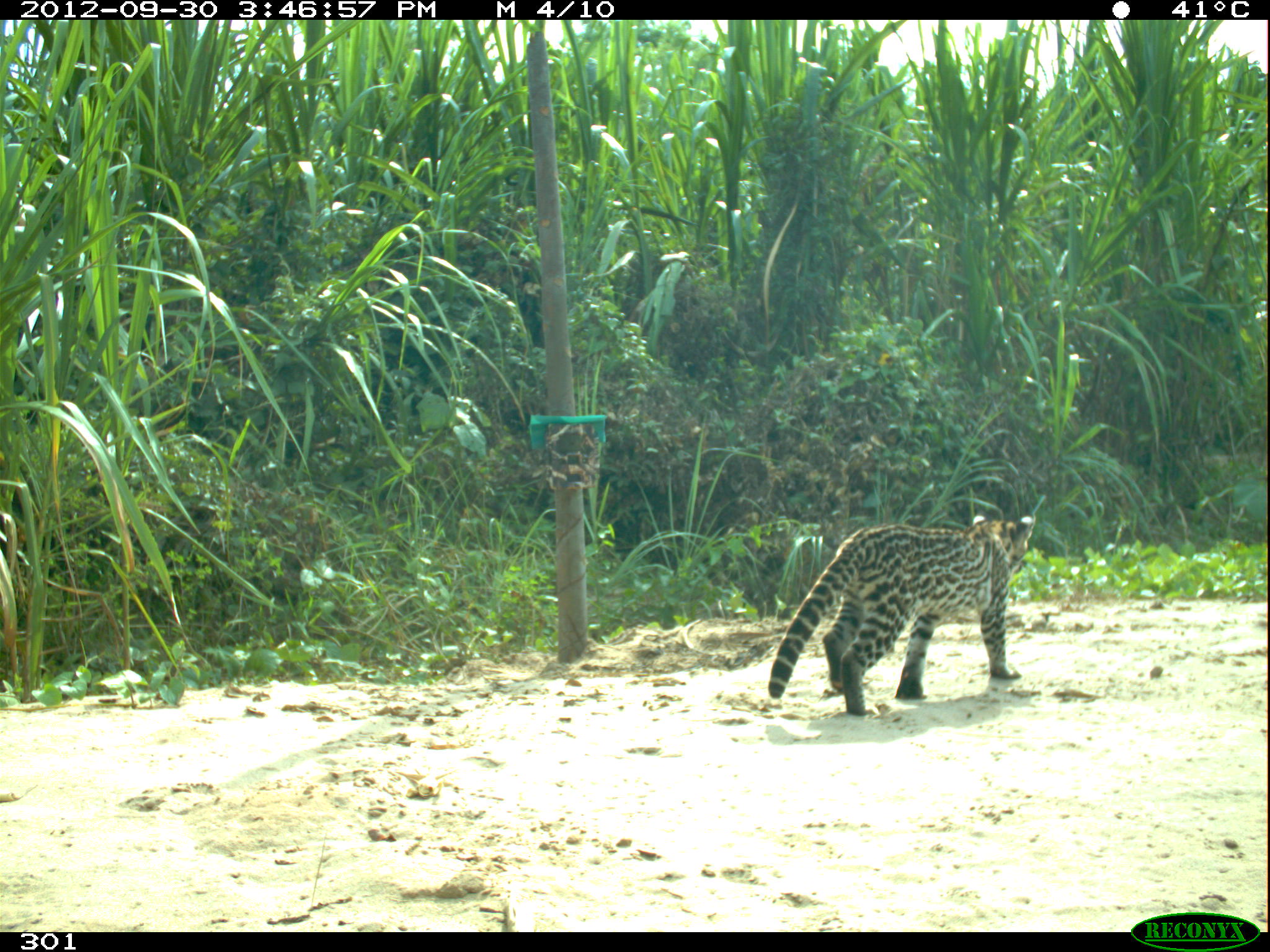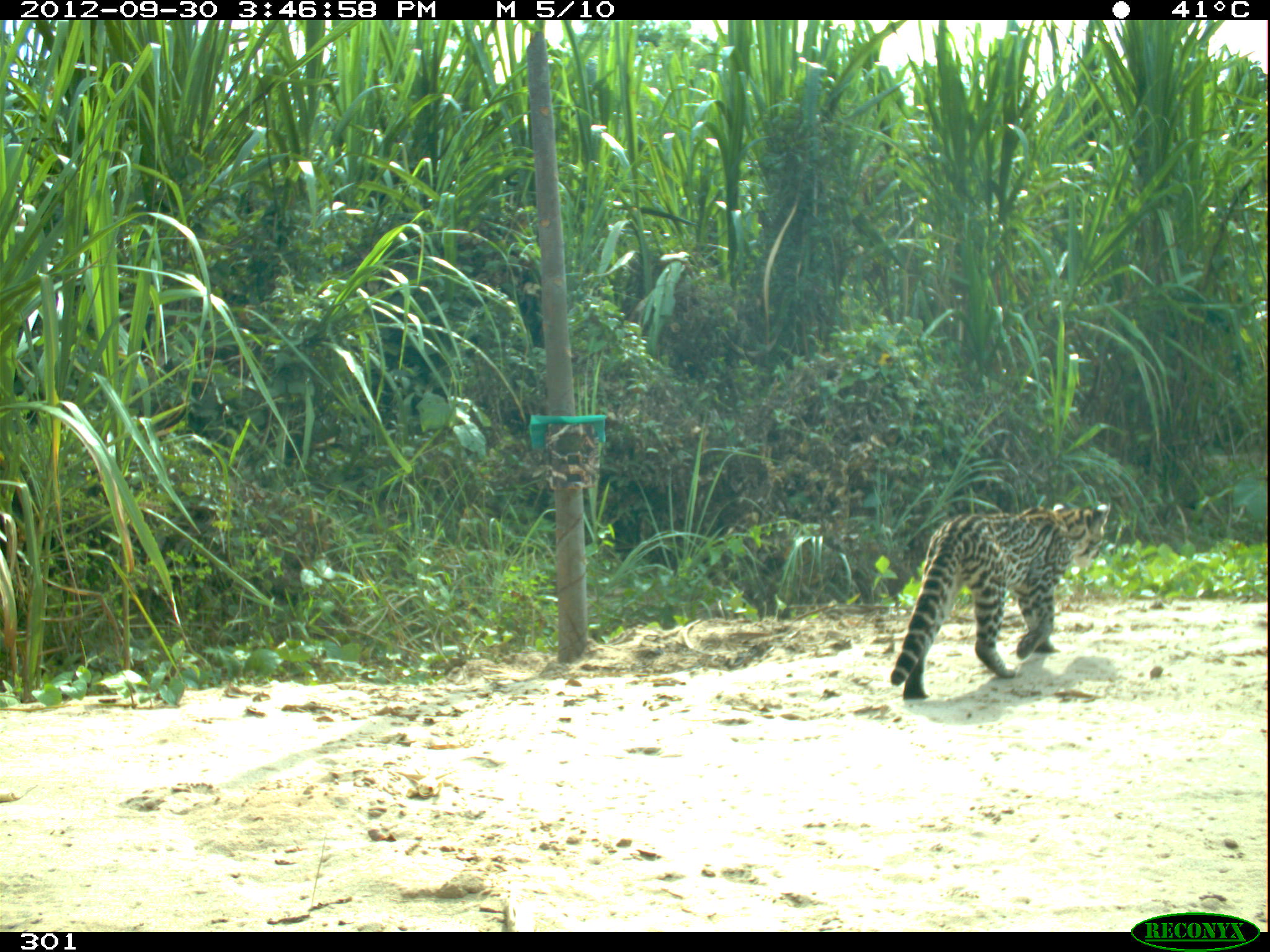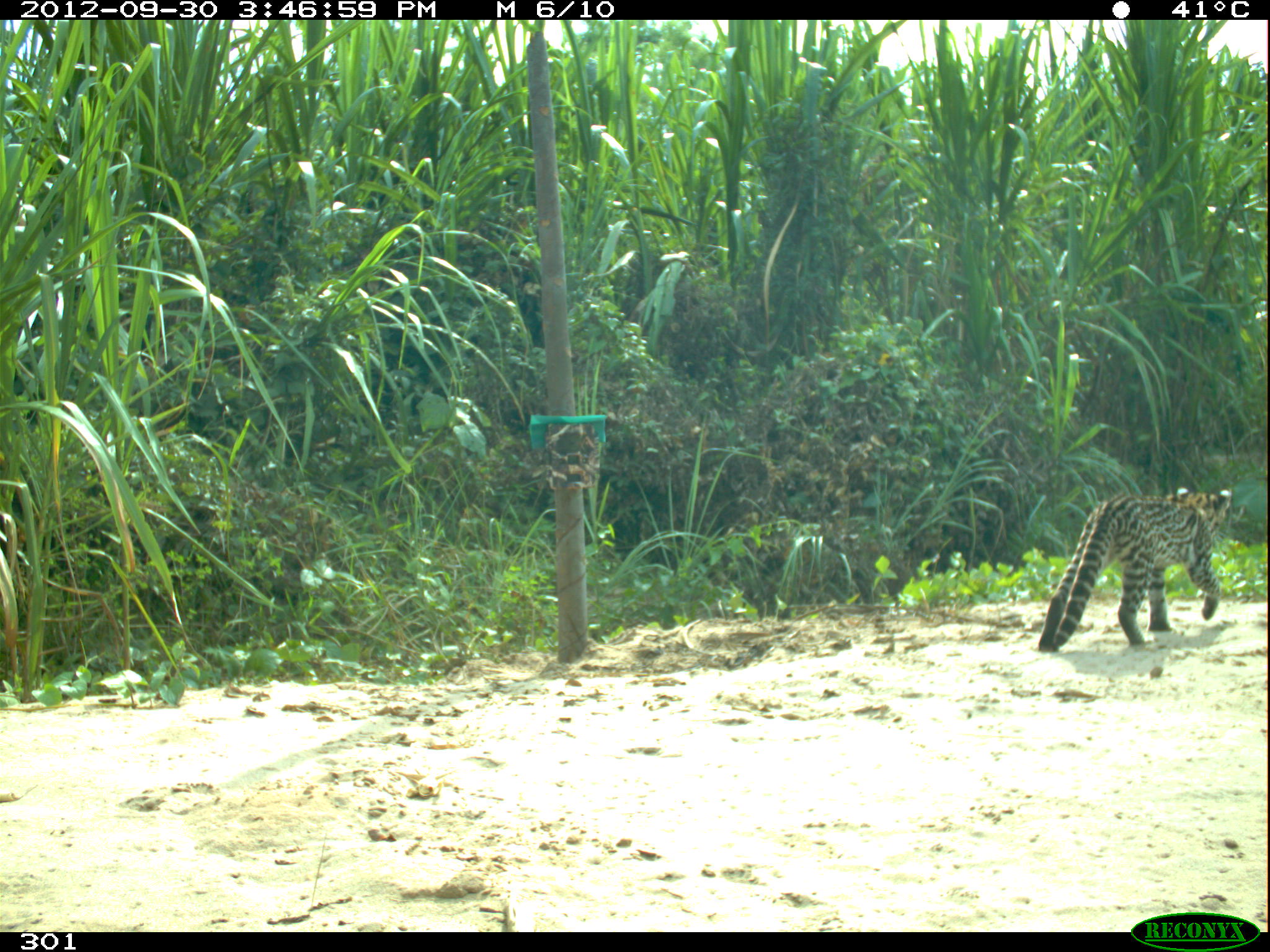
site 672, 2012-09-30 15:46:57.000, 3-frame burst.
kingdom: Animalia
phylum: Chordata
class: Mammalia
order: Carnivora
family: Felidae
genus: Leopardus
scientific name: Leopardus pardalis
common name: ocelot